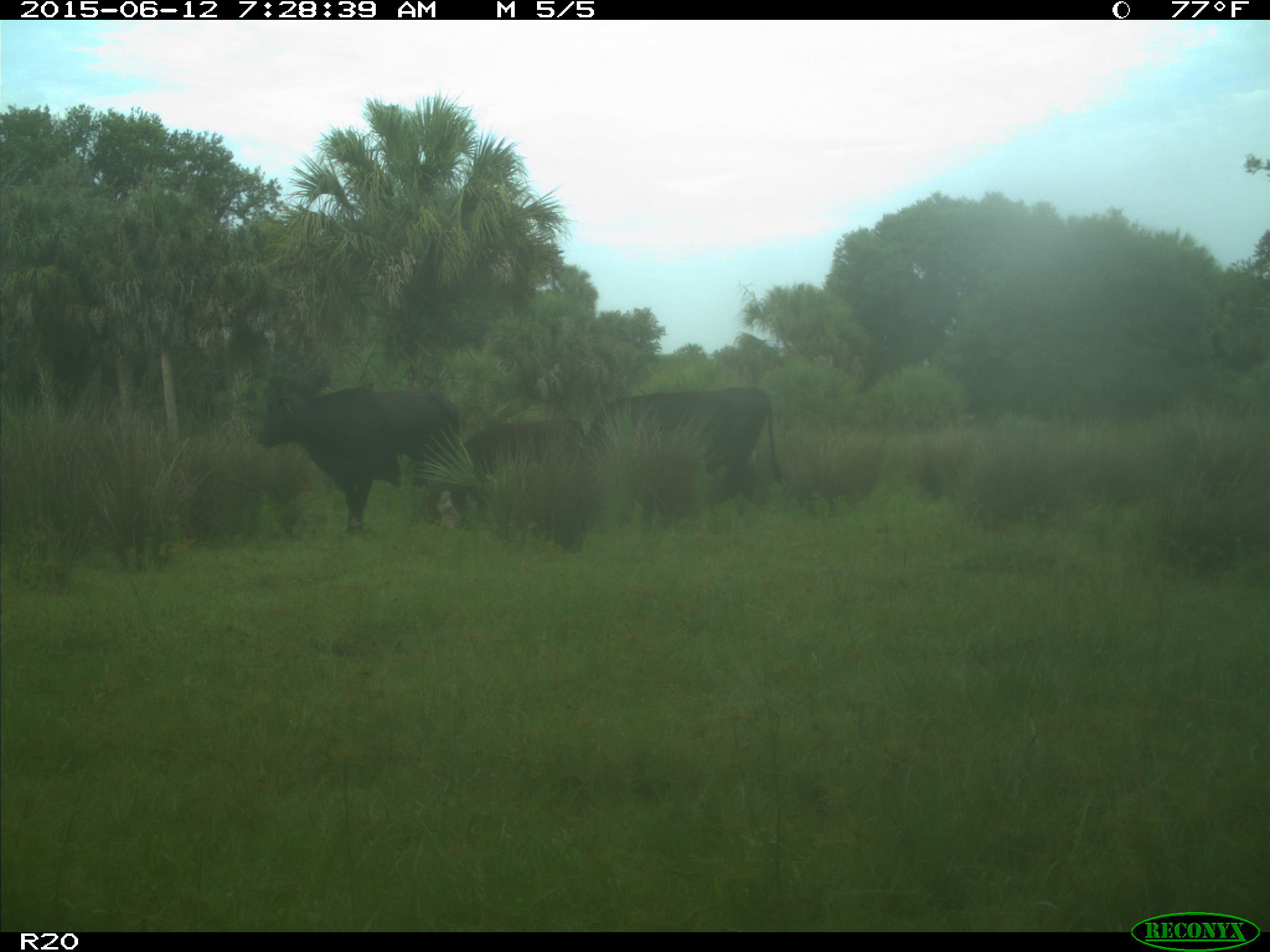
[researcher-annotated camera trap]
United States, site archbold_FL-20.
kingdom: Animalia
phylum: Chordata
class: Mammalia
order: Artiodactyla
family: Bovidae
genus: Bos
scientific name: Bos taurus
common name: domestic cow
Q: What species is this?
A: Bos taurus (domestic cow).